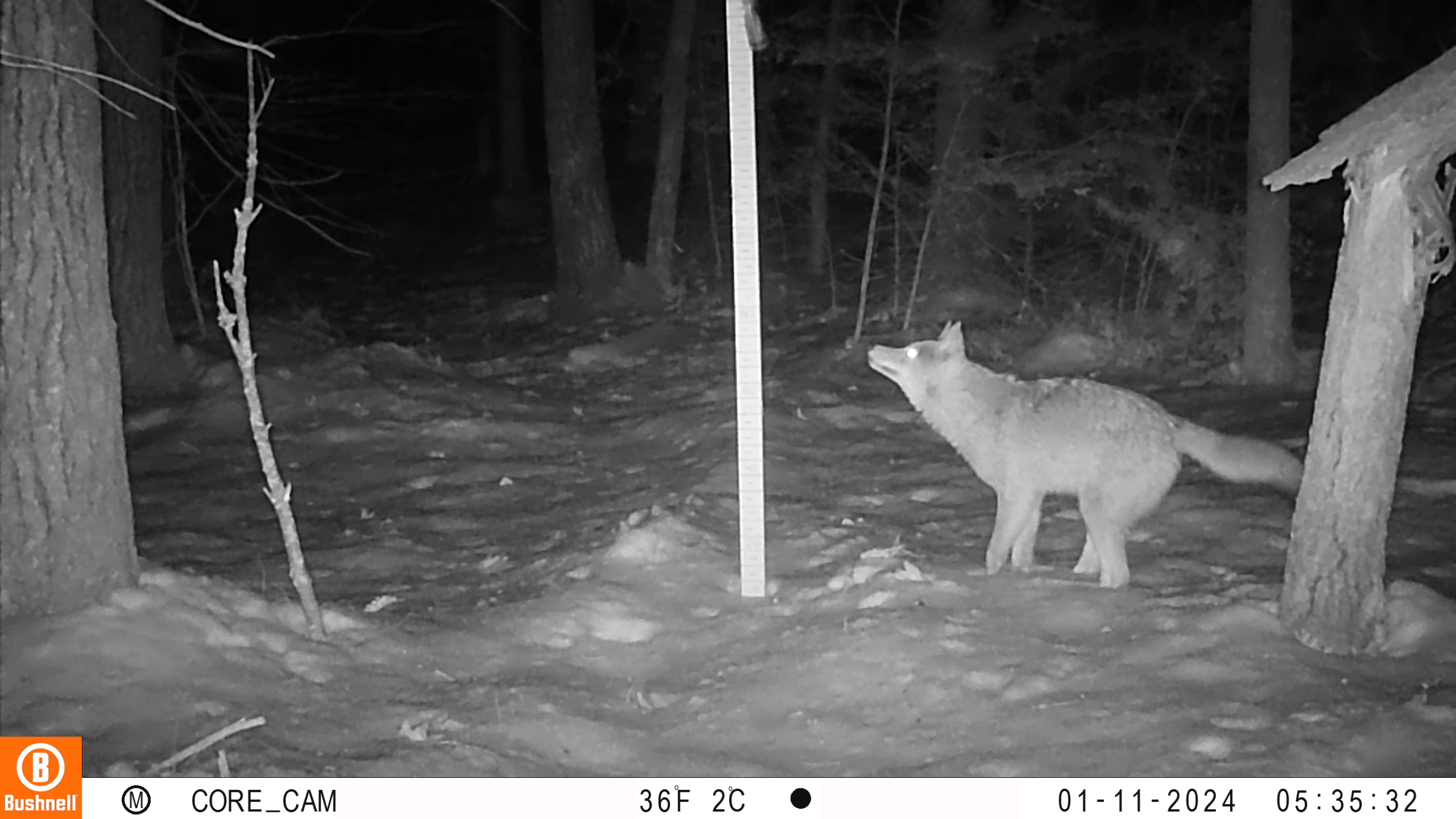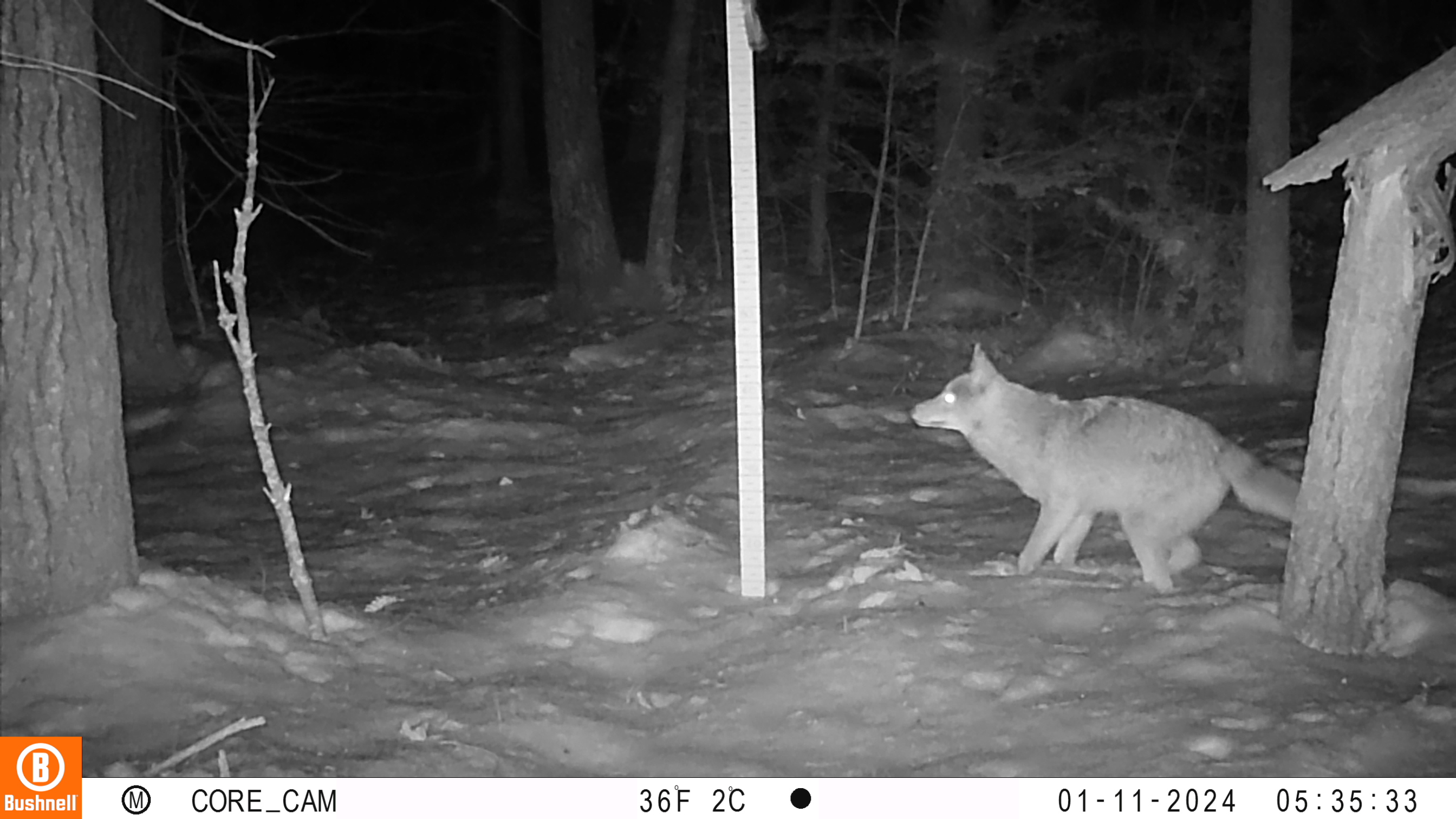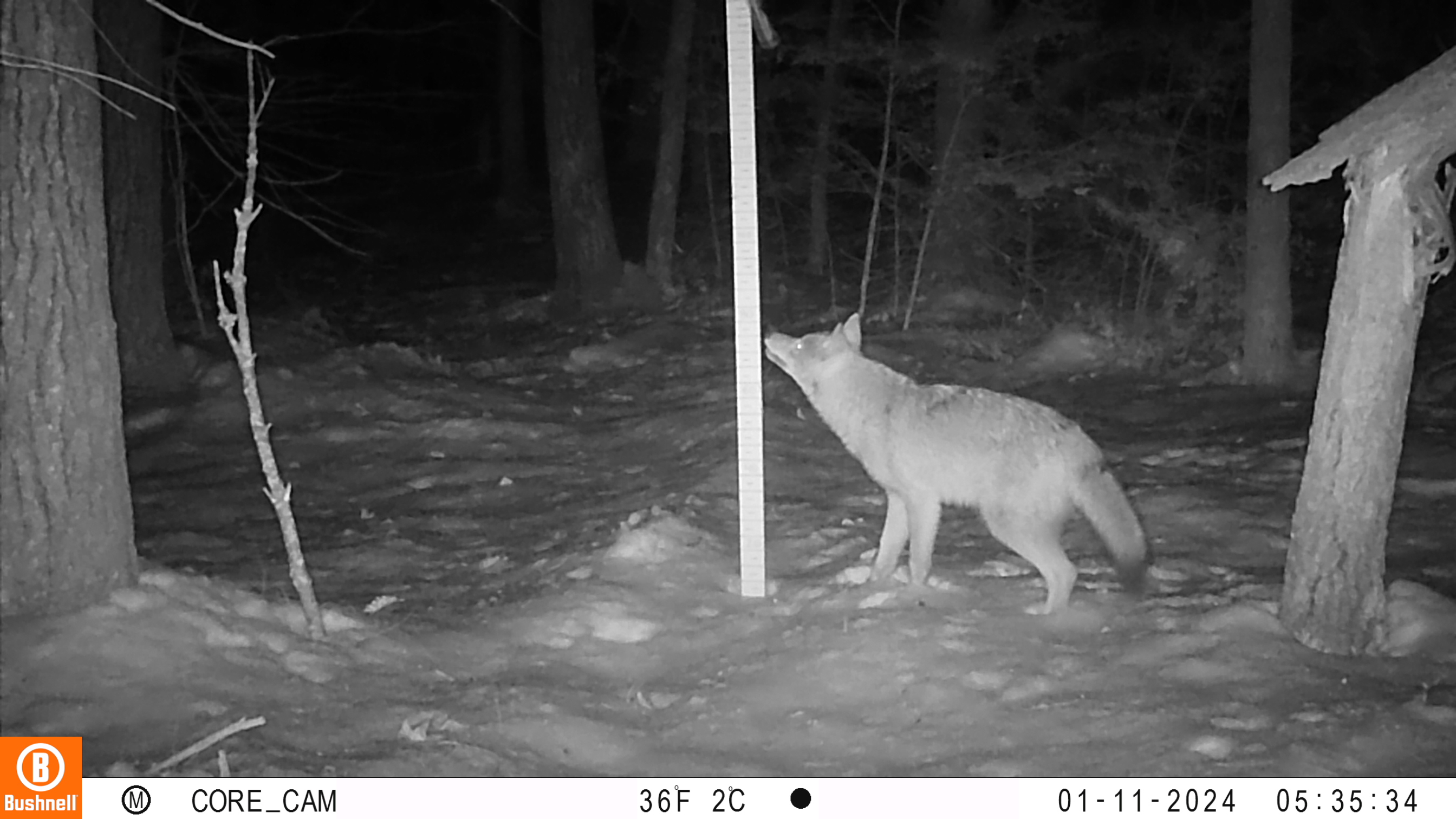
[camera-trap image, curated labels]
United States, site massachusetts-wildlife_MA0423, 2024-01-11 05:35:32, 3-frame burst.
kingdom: Animalia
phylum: Chordata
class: Mammalia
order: Carnivora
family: Canidae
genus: Canis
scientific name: Canis latrans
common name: coyote